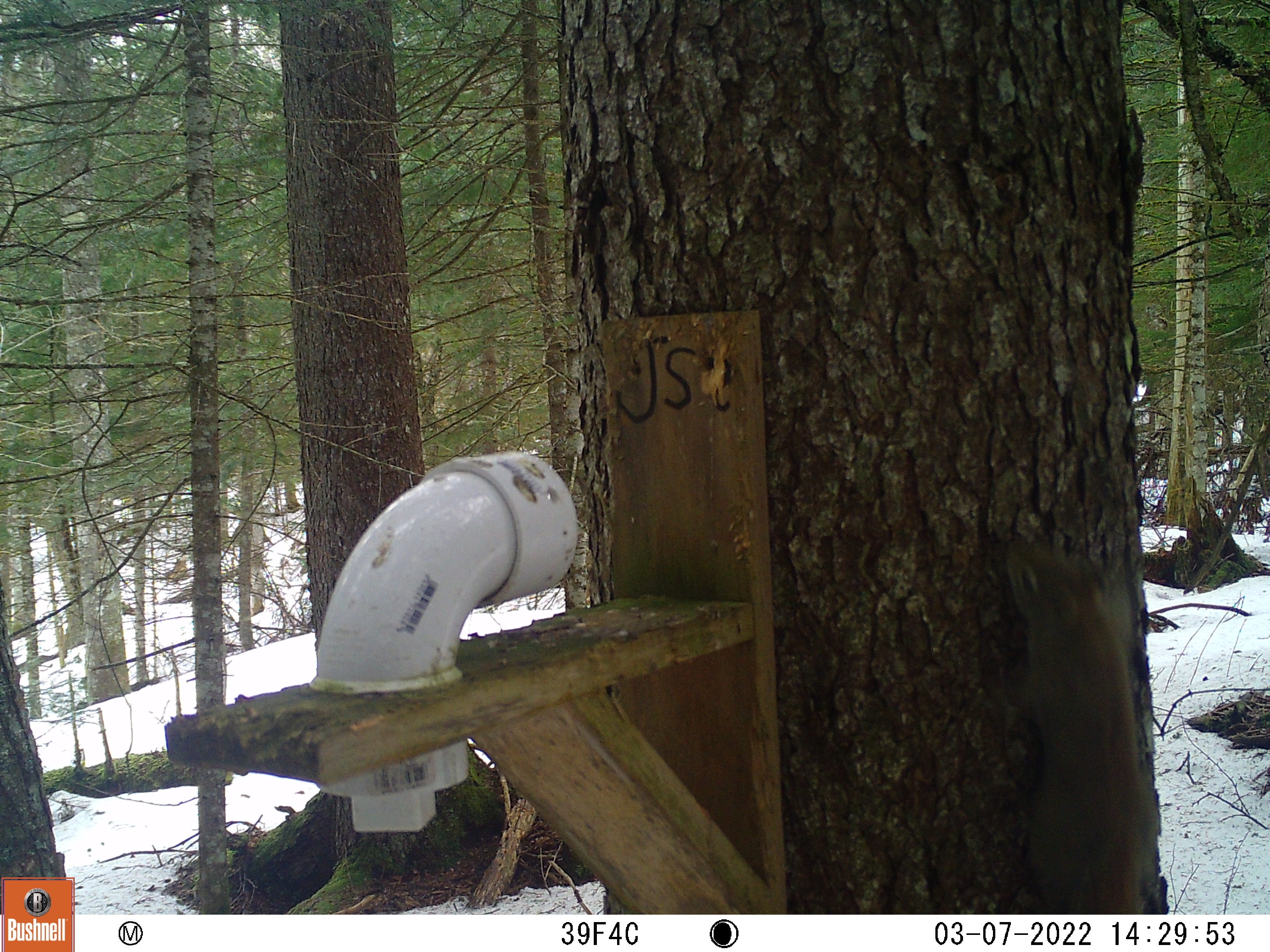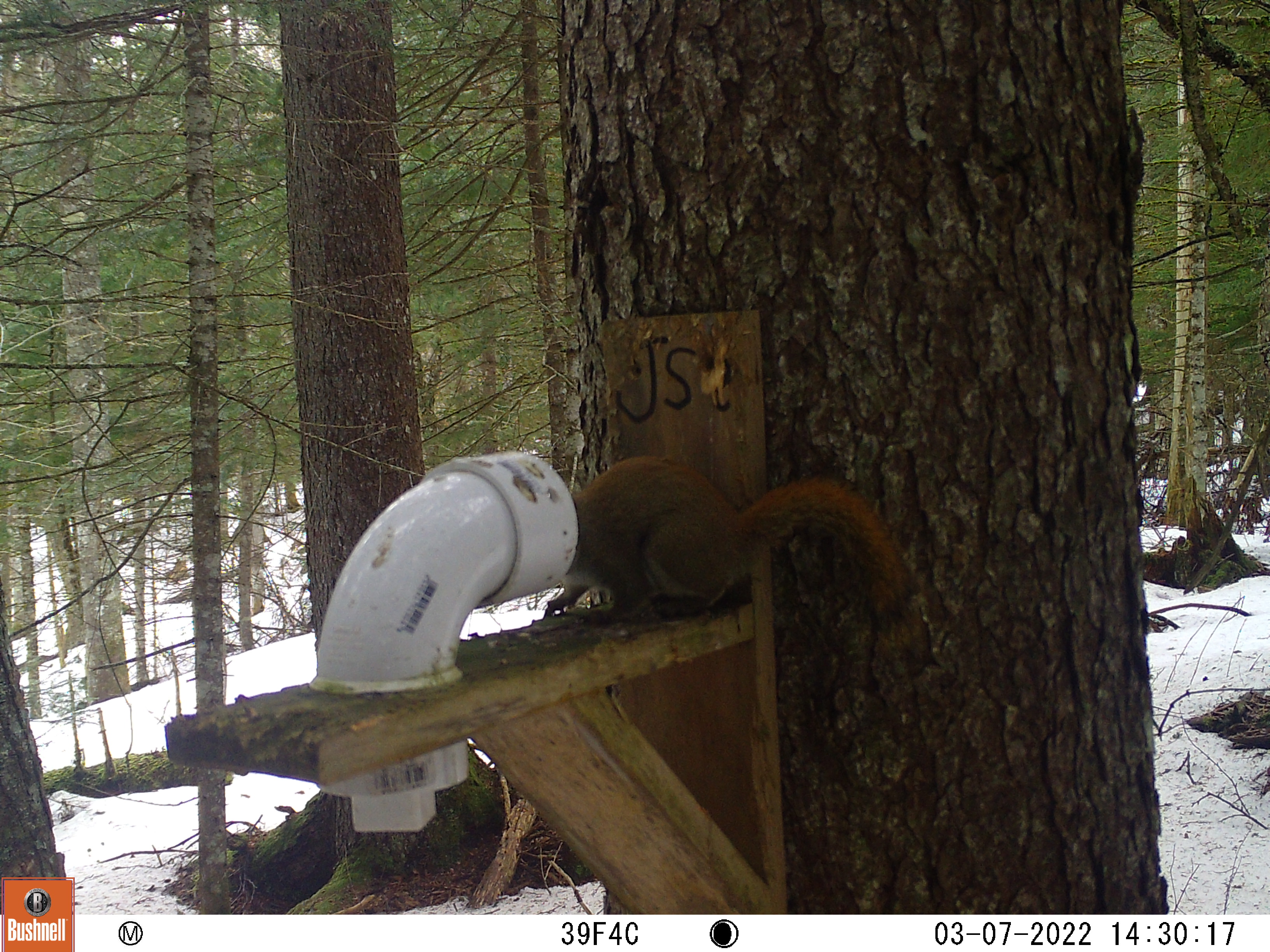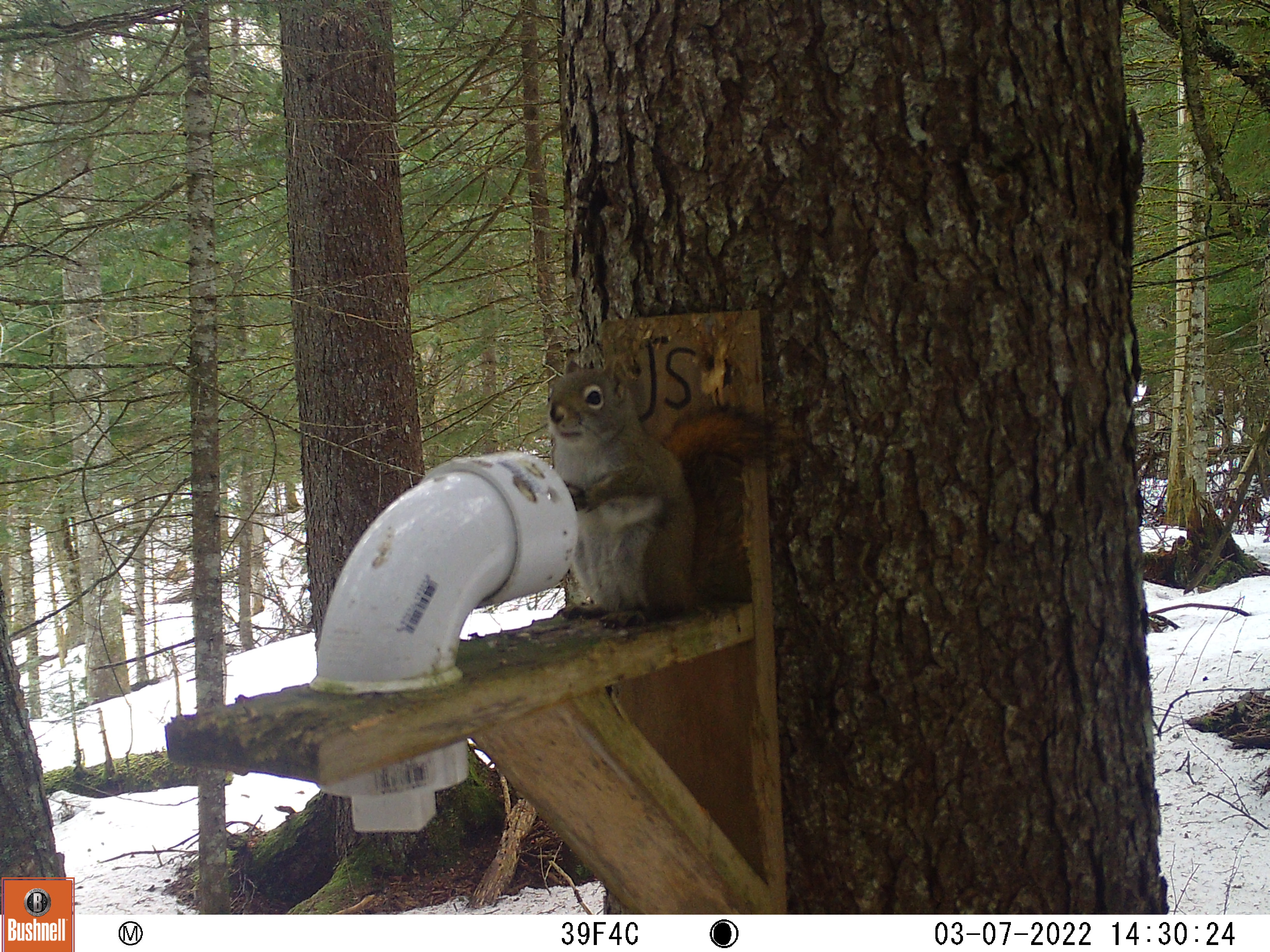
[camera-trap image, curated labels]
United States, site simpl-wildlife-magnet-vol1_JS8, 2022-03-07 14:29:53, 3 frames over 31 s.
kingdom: Animalia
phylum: Chordata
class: Mammalia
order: Rodentia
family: Sciuridae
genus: Tamiasciurus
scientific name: Tamiasciurus hudsonicus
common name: red squirrel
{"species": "red squirrel (Tamiasciurus hudsonicus)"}